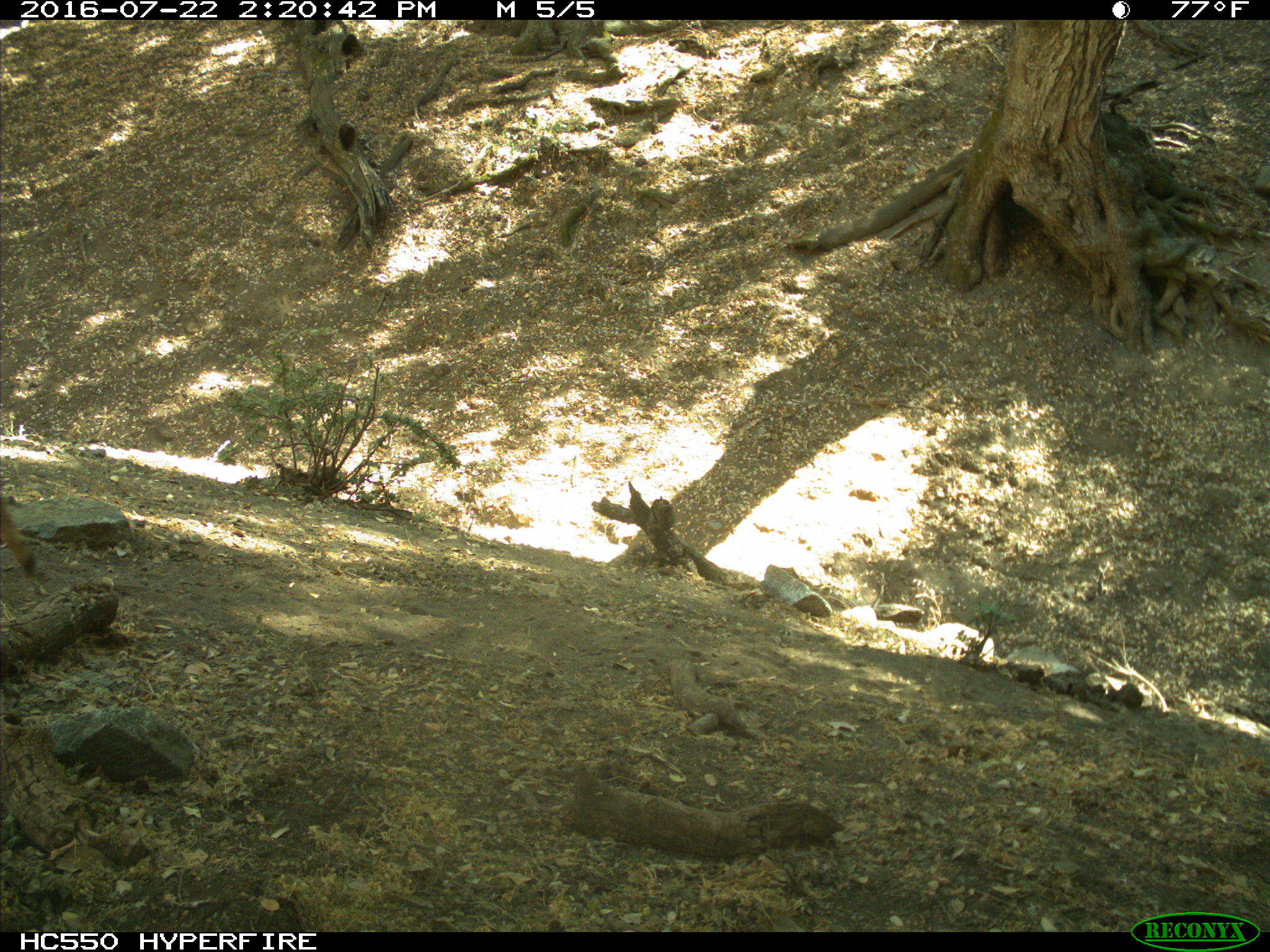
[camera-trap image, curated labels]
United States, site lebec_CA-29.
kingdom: Animalia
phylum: Chordata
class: Mammalia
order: Artiodactyla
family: Cervidae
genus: Odocoileus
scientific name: Odocoileus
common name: deer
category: unidentified deer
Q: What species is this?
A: Unidentified deer (deer) (Odocoileus).